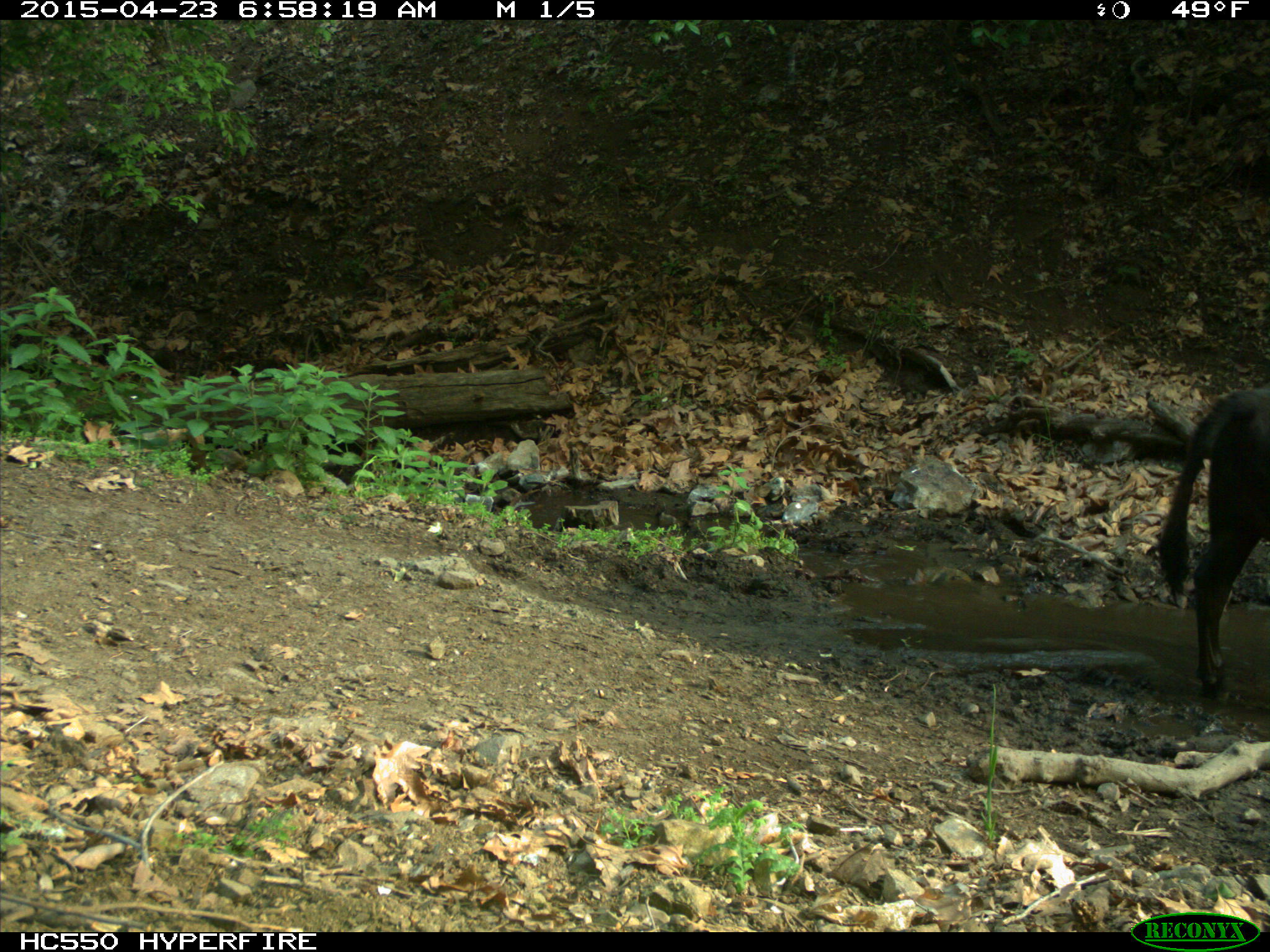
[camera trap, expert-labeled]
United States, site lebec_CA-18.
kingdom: Animalia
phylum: Chordata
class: Mammalia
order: Artiodactyla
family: Bovidae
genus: Bos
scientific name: Bos taurus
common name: domestic cow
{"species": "Bos taurus (domestic cow)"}